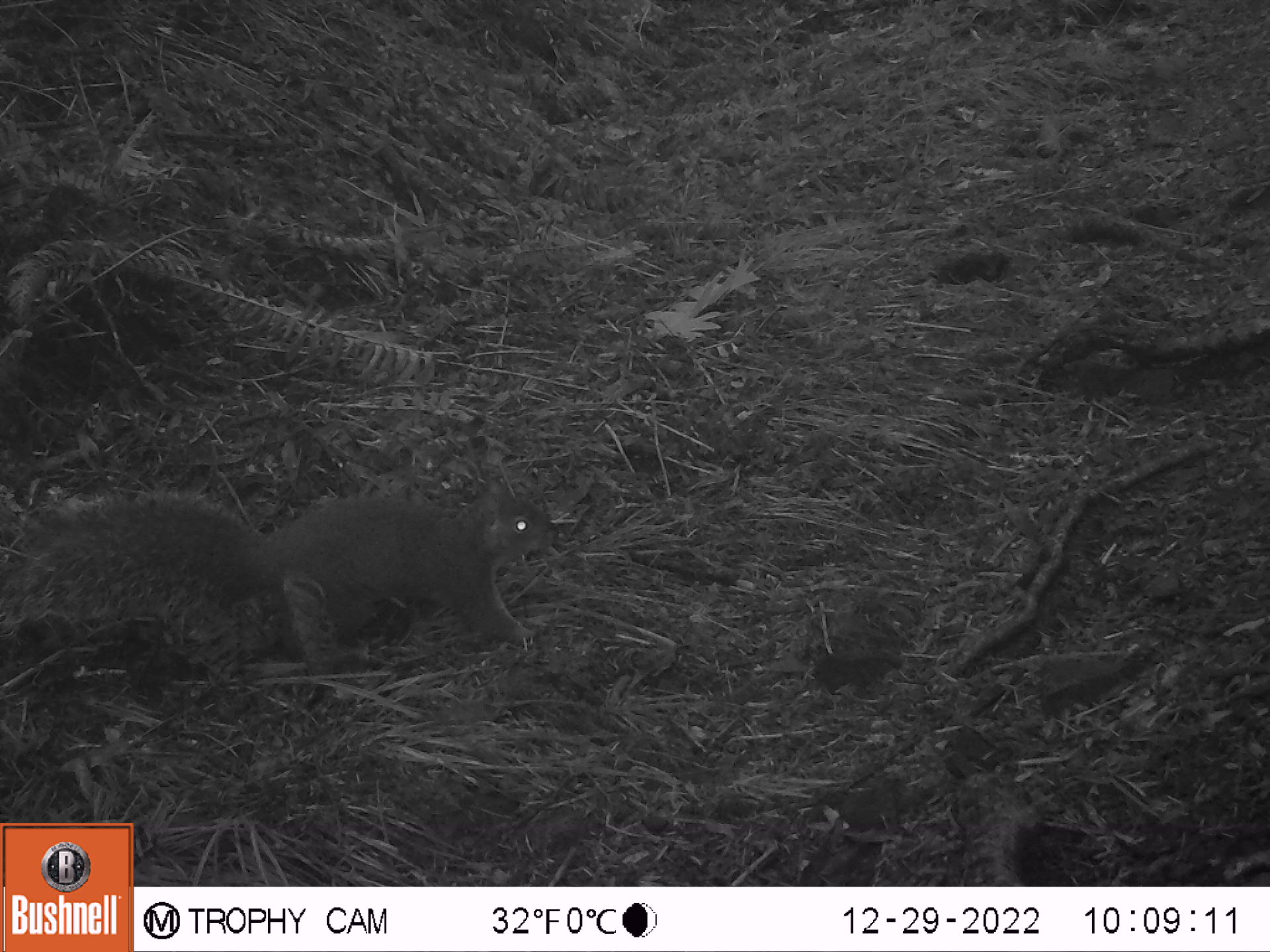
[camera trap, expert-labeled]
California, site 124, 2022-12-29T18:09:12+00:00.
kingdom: Animalia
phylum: Chordata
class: Mammalia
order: Rodentia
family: Sciuridae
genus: Sciurus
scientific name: Sciurus griseus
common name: western gray squirrel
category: western grey squirrel